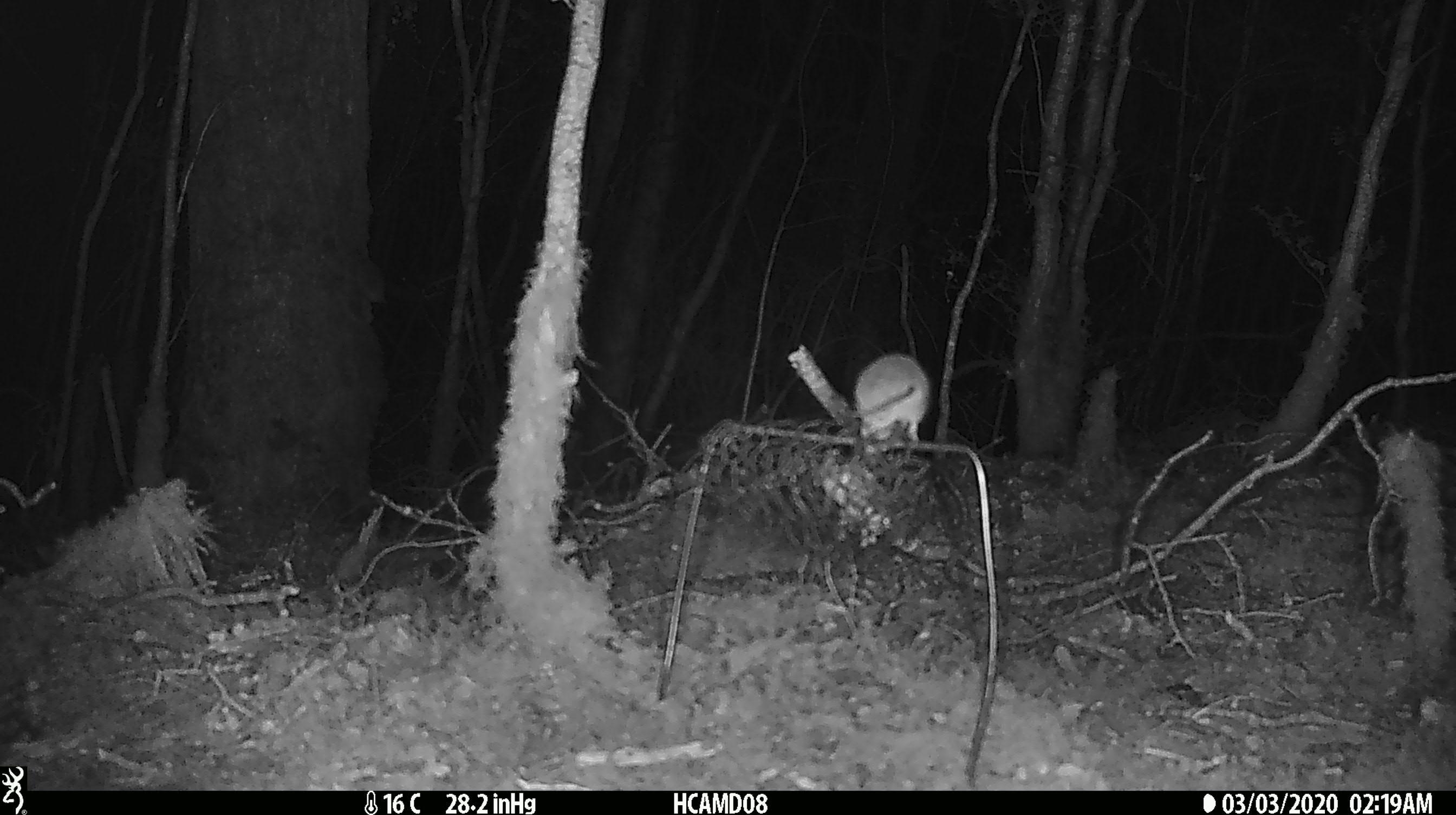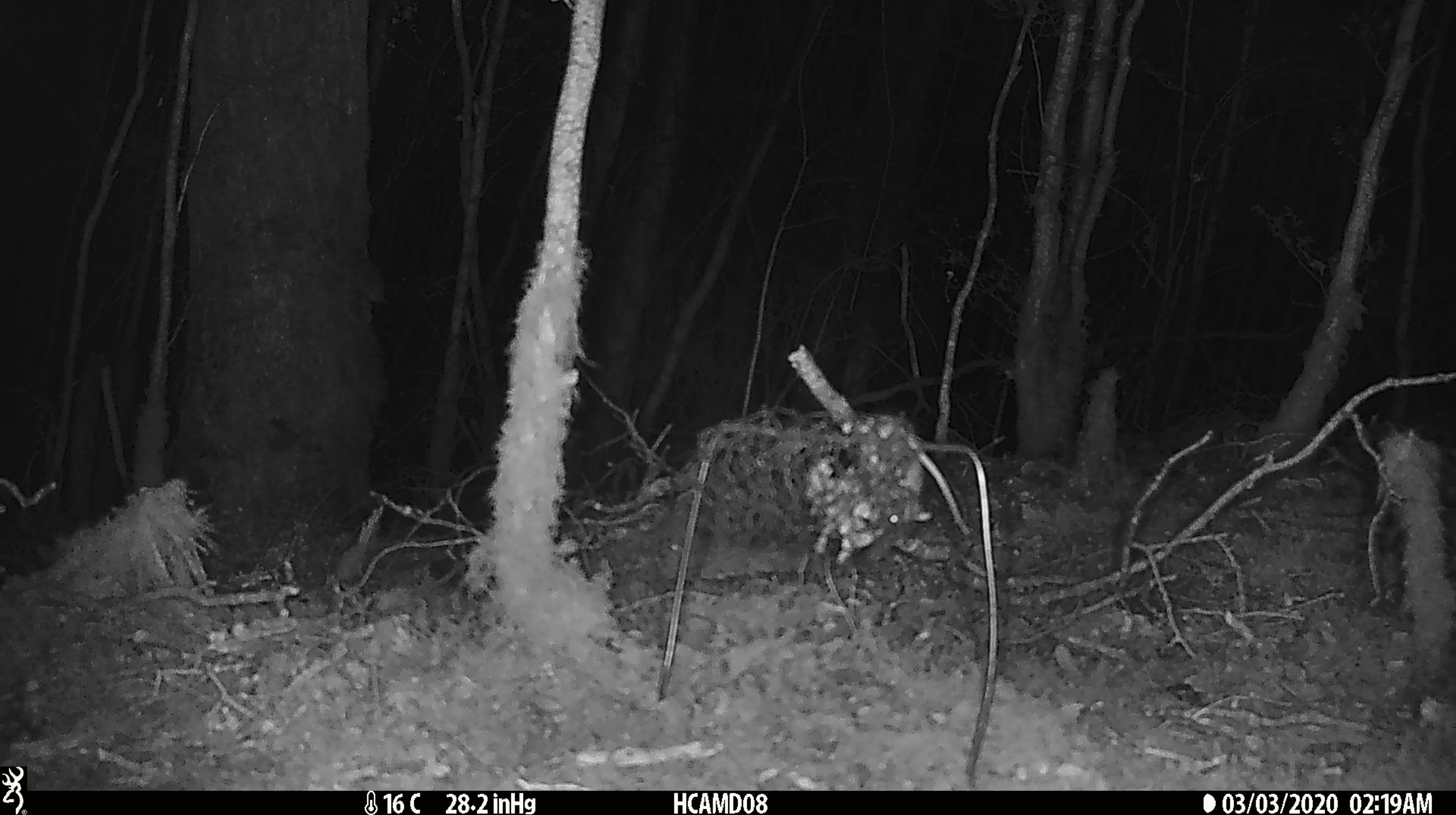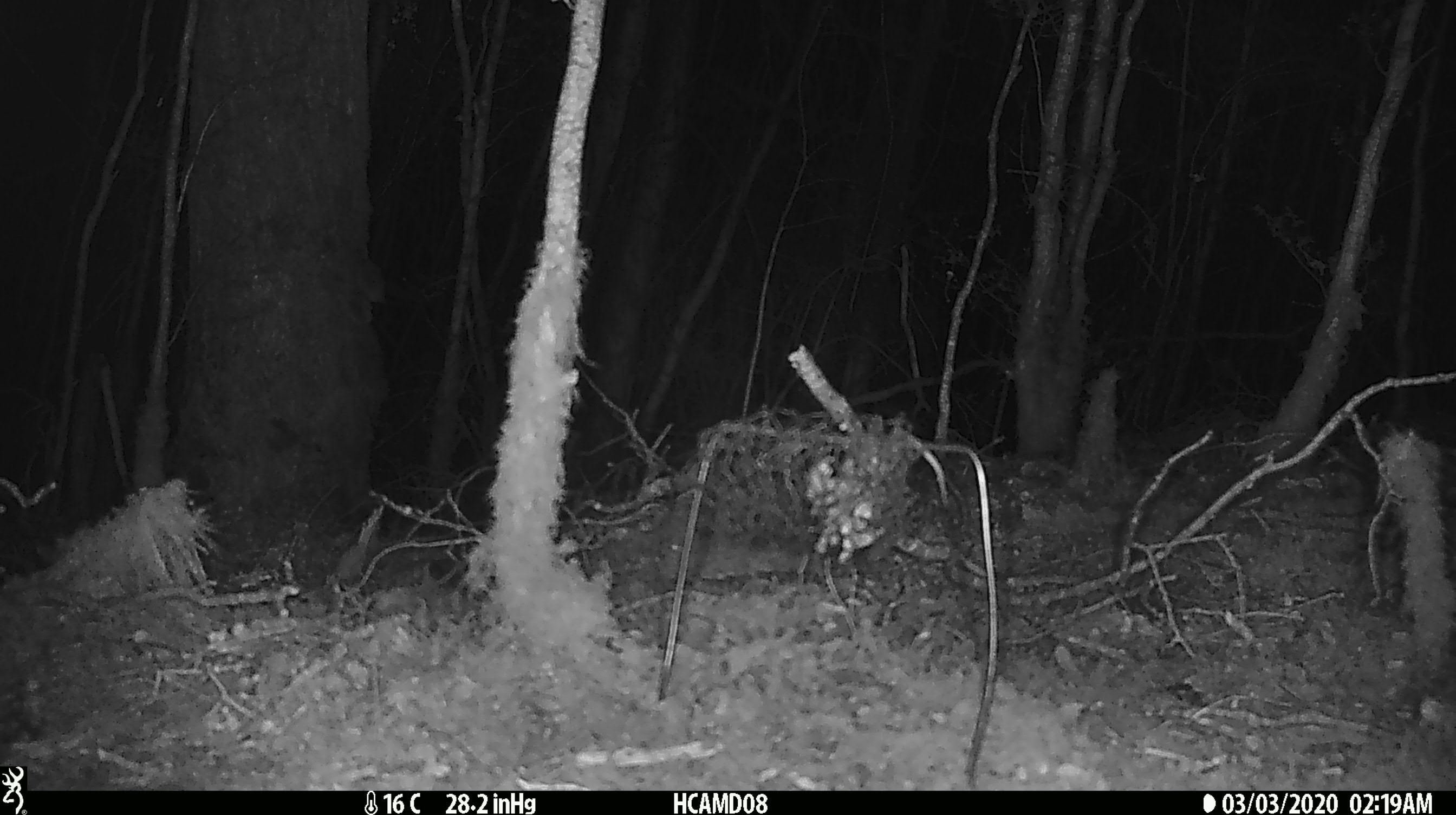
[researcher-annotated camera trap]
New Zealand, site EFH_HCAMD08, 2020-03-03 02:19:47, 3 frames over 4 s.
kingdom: Animalia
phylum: Chordata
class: Mammalia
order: Rodentia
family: Muridae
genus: Mus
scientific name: Mus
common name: mouse